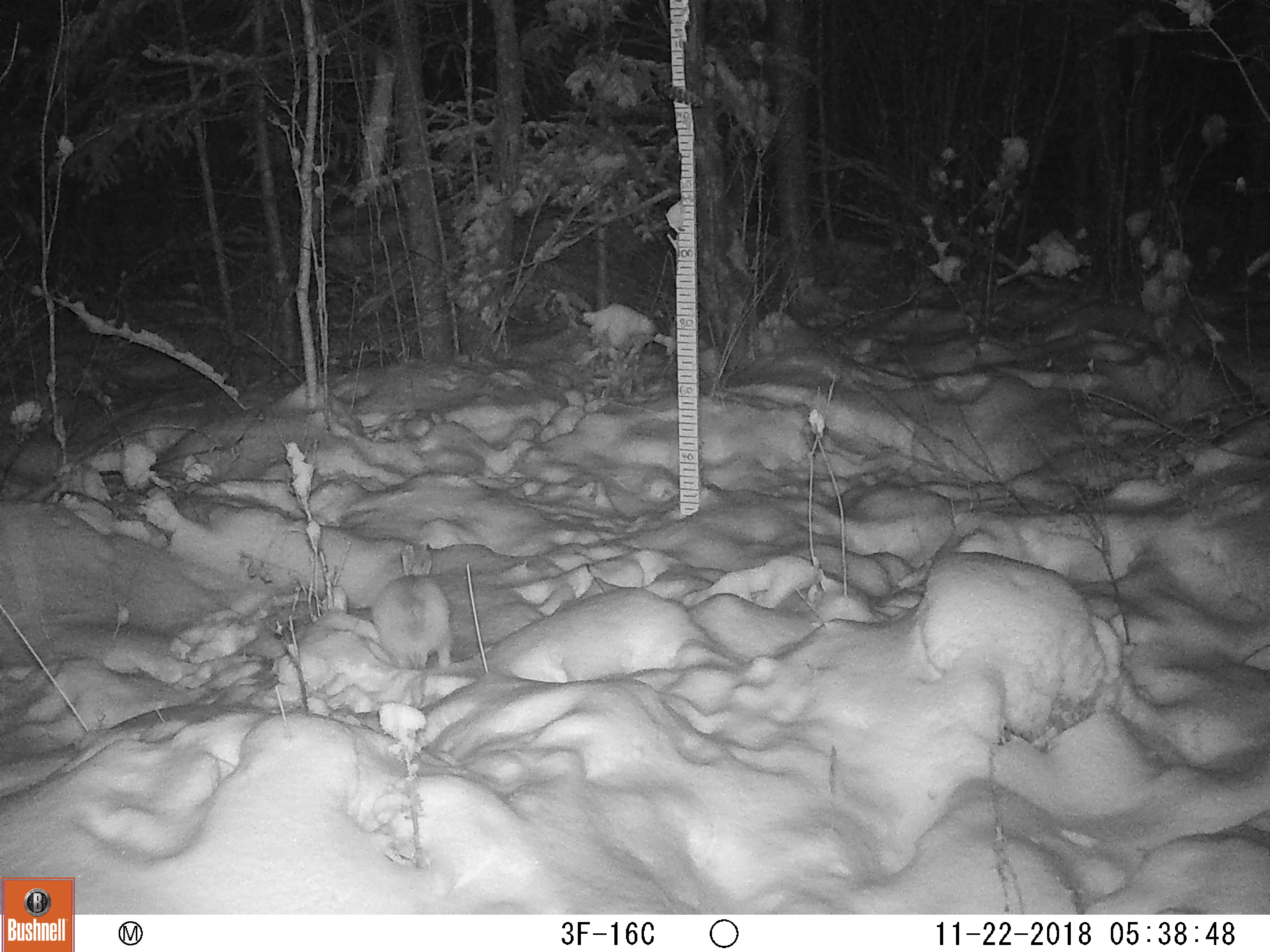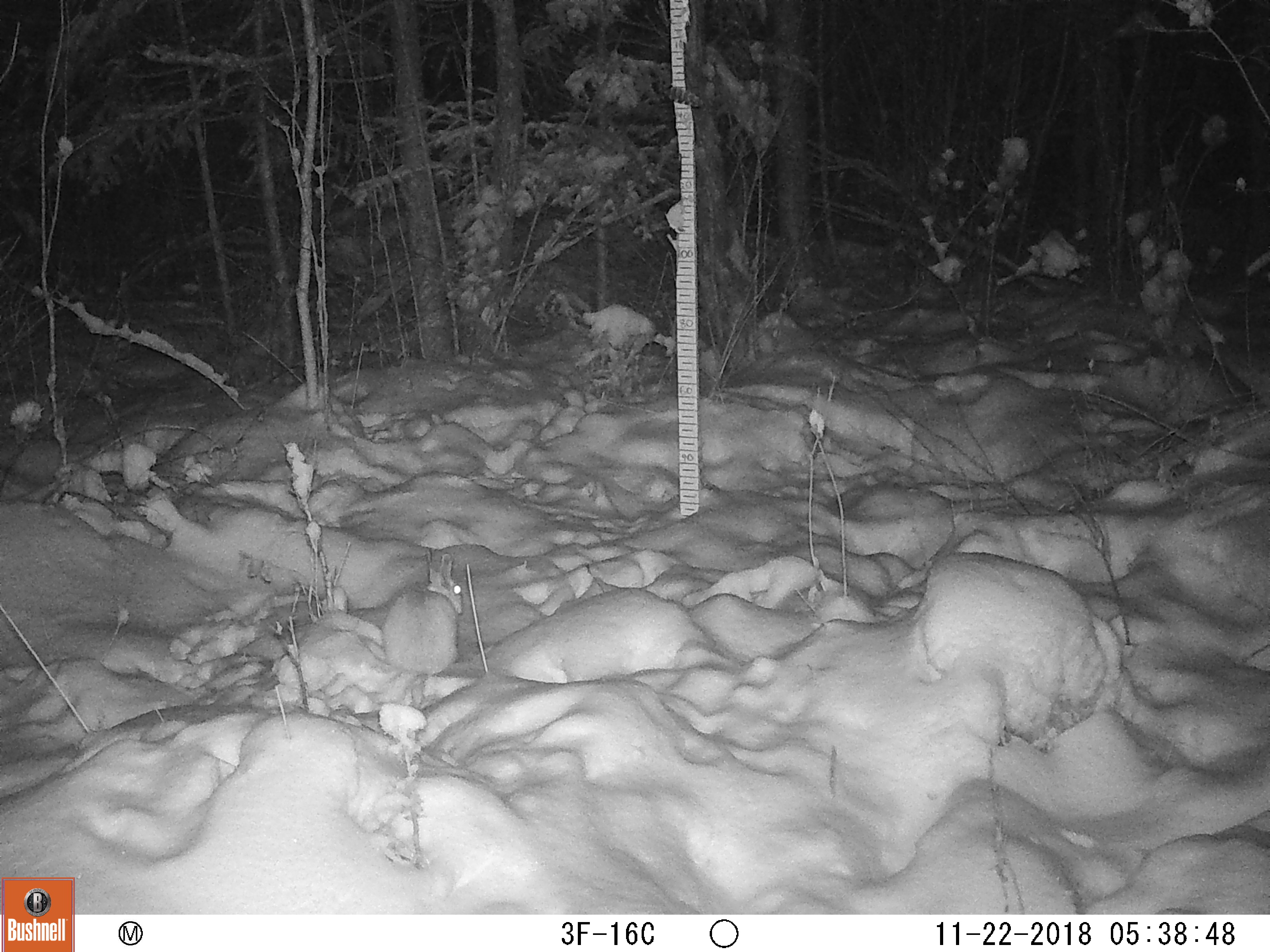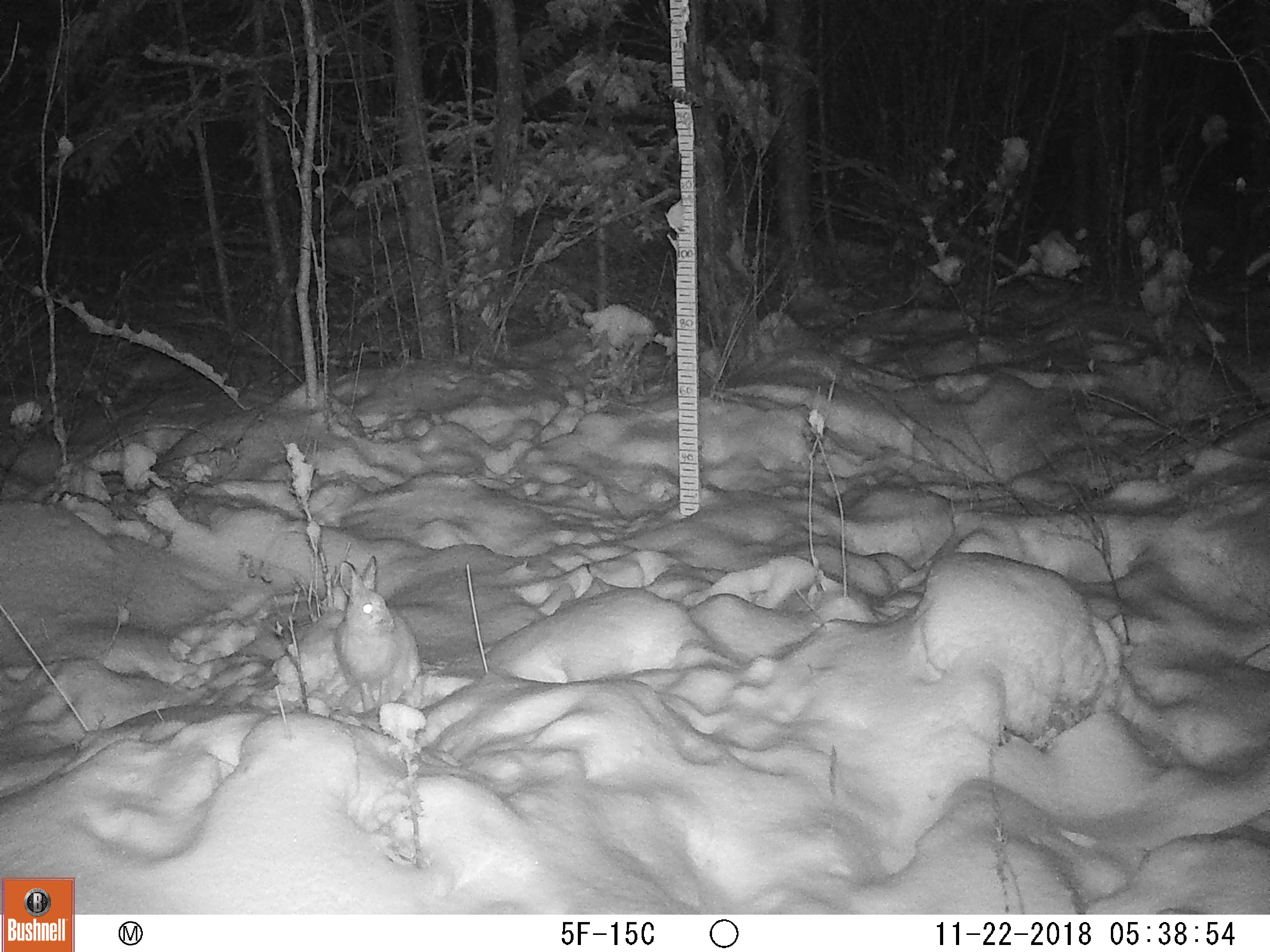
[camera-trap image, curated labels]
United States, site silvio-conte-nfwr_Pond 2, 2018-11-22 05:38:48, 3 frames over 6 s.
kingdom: Animalia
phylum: Chordata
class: Mammalia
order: Lagomorpha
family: Leporidae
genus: Lepus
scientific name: Lepus americanus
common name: snowshoe hare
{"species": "snowshoe hare (Lepus americanus)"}